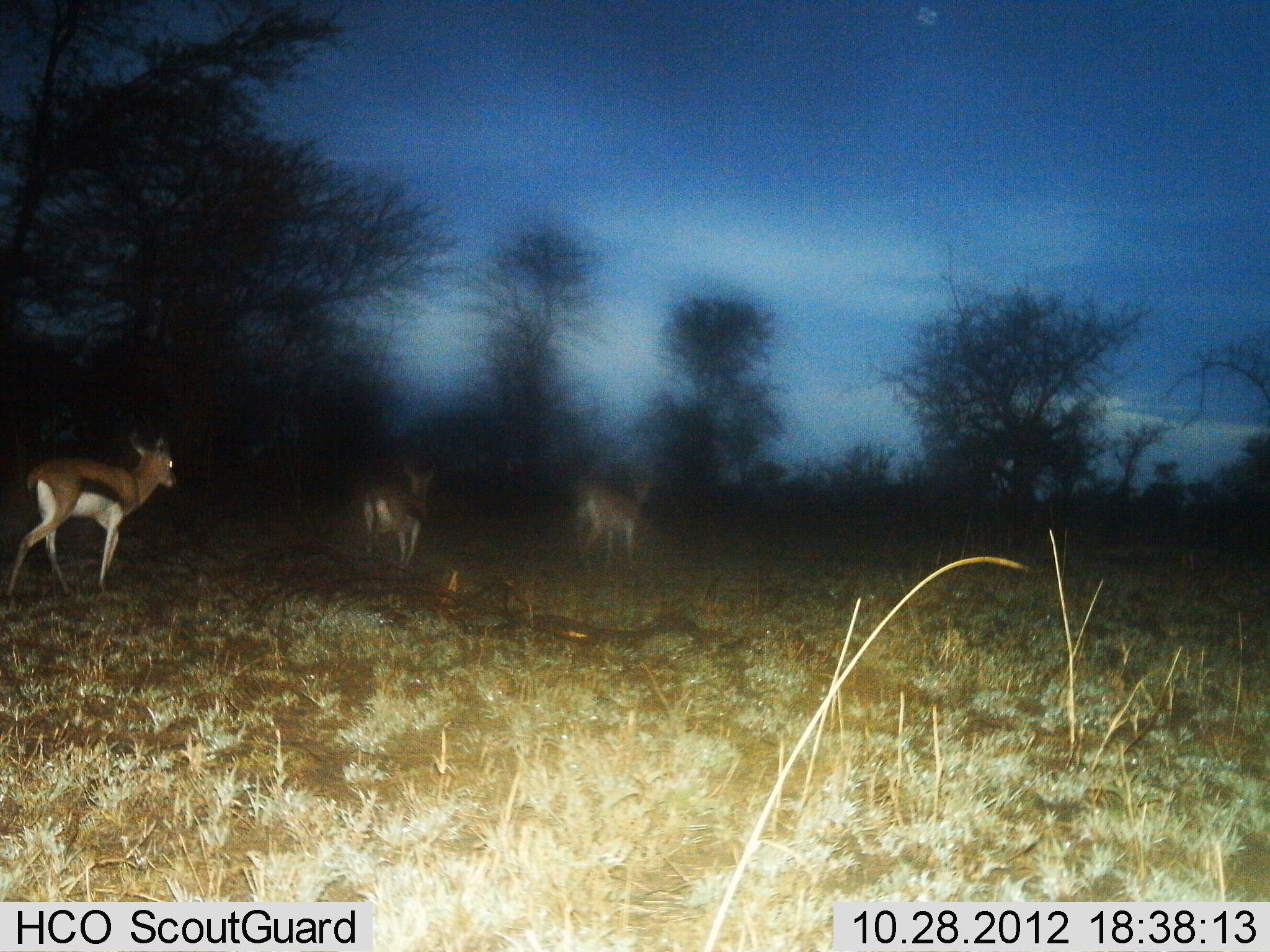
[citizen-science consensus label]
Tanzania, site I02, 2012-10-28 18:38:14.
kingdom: Animalia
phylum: Chordata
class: Mammalia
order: Artiodactyla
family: Bovidae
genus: Eudorcas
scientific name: Eudorcas thomsonii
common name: thomson's gazelle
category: gazellethomsons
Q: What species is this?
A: Gazellethomsons (thomson's gazelle) (Eudorcas thomsonii).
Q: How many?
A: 3.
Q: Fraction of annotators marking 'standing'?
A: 10%.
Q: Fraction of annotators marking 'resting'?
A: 0%.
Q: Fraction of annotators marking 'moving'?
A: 90%.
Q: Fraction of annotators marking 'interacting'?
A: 0%.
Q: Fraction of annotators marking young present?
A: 0%.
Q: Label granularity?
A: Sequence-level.